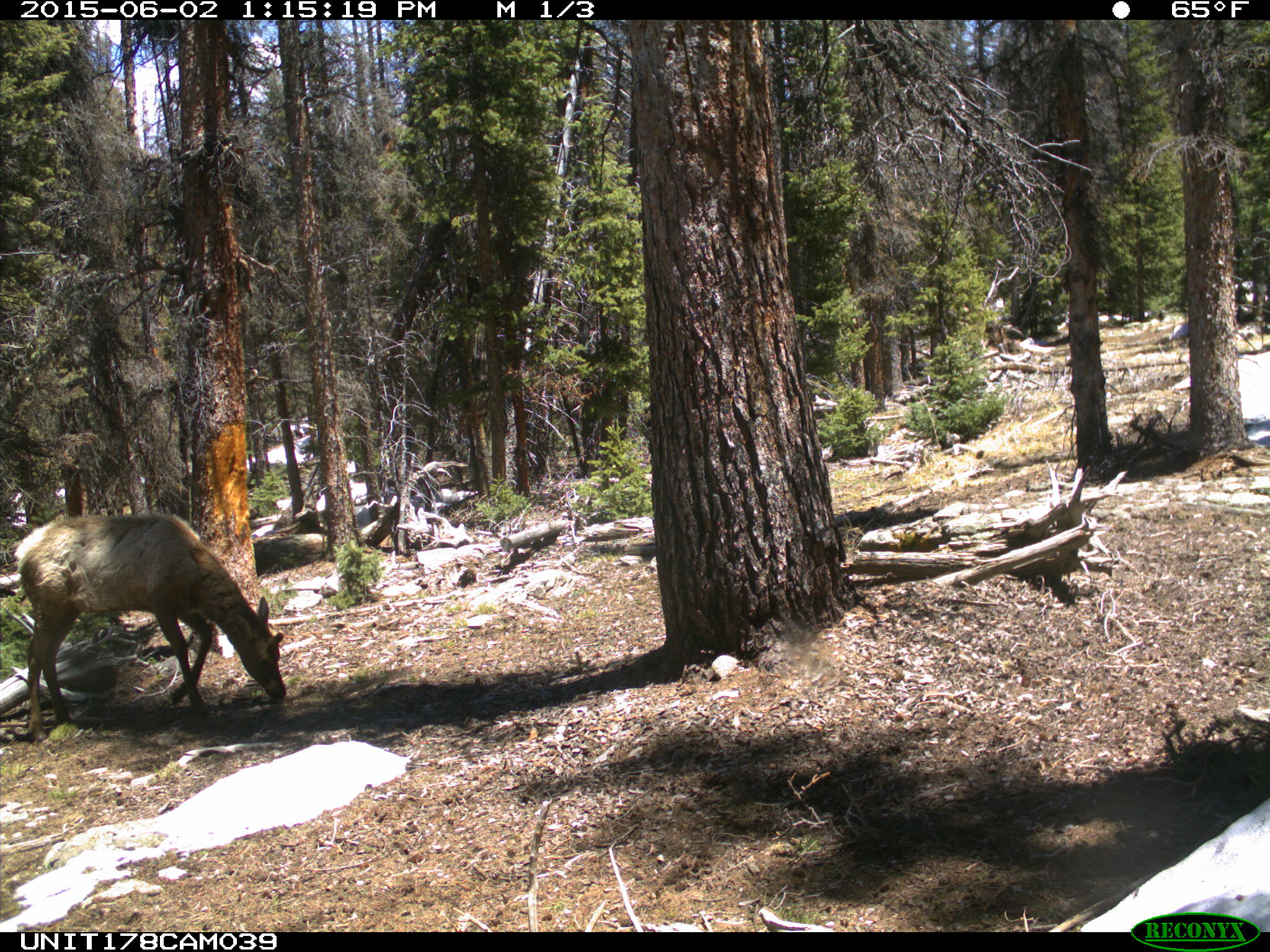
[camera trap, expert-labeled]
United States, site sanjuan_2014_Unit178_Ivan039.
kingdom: Animalia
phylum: Chordata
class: Mammalia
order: Artiodactyla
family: Cervidae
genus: Cervus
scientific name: Cervus elaphus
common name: red deer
Cervus elaphus (red deer).